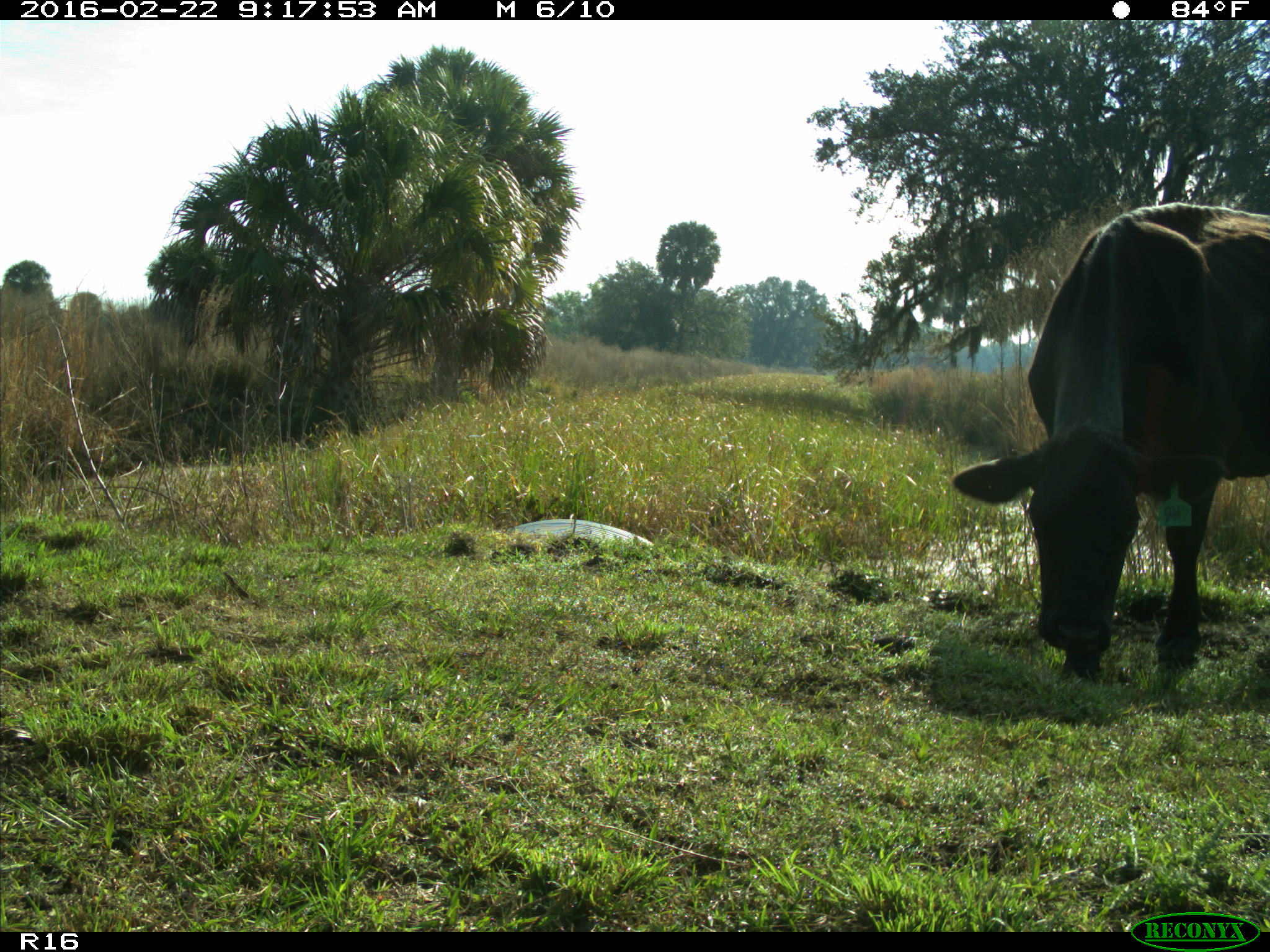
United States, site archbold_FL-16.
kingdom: Animalia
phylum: Chordata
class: Mammalia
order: Artiodactyla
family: Bovidae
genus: Bos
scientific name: Bos taurus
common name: domestic cow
Bos taurus (domestic cow).